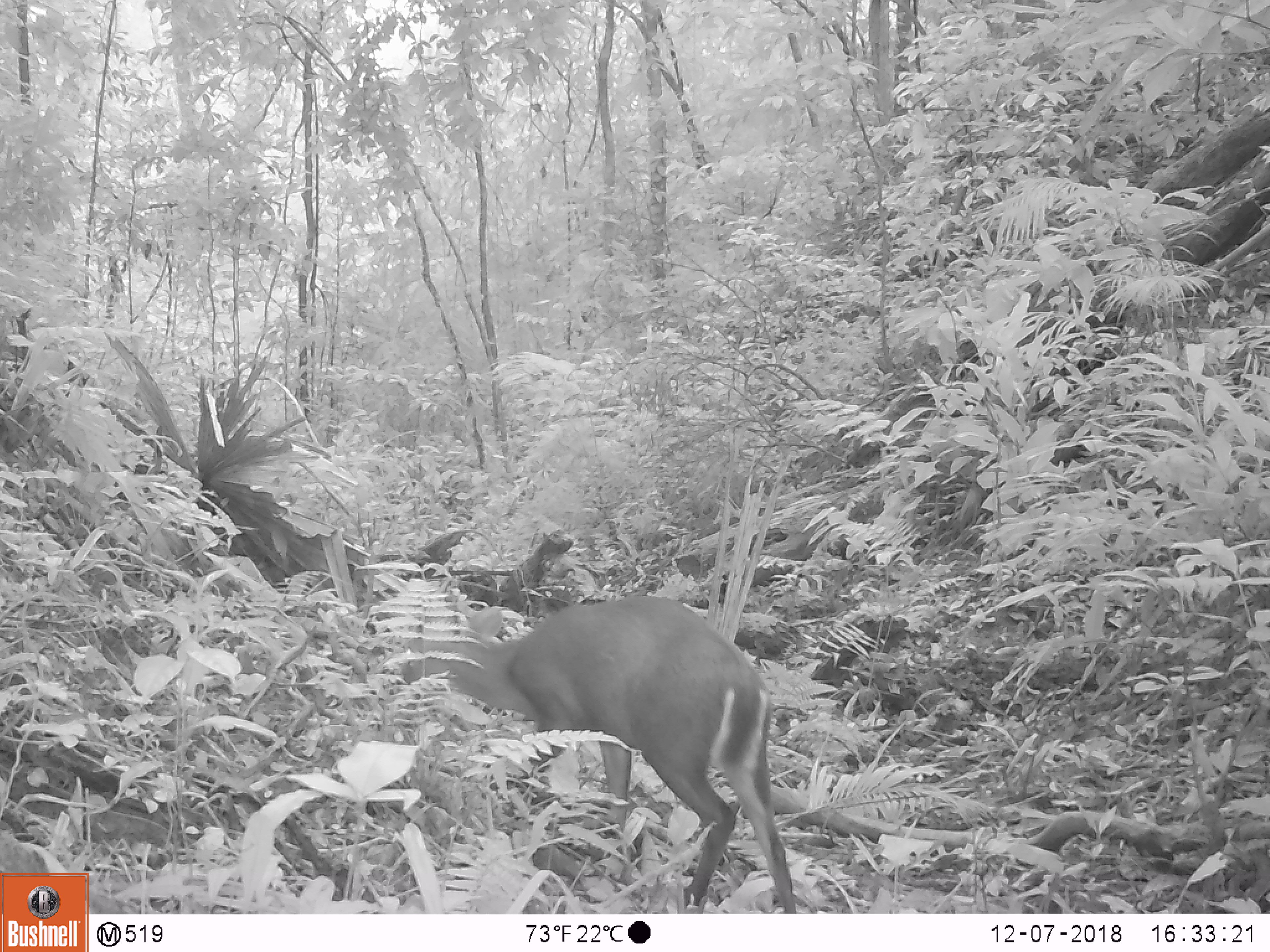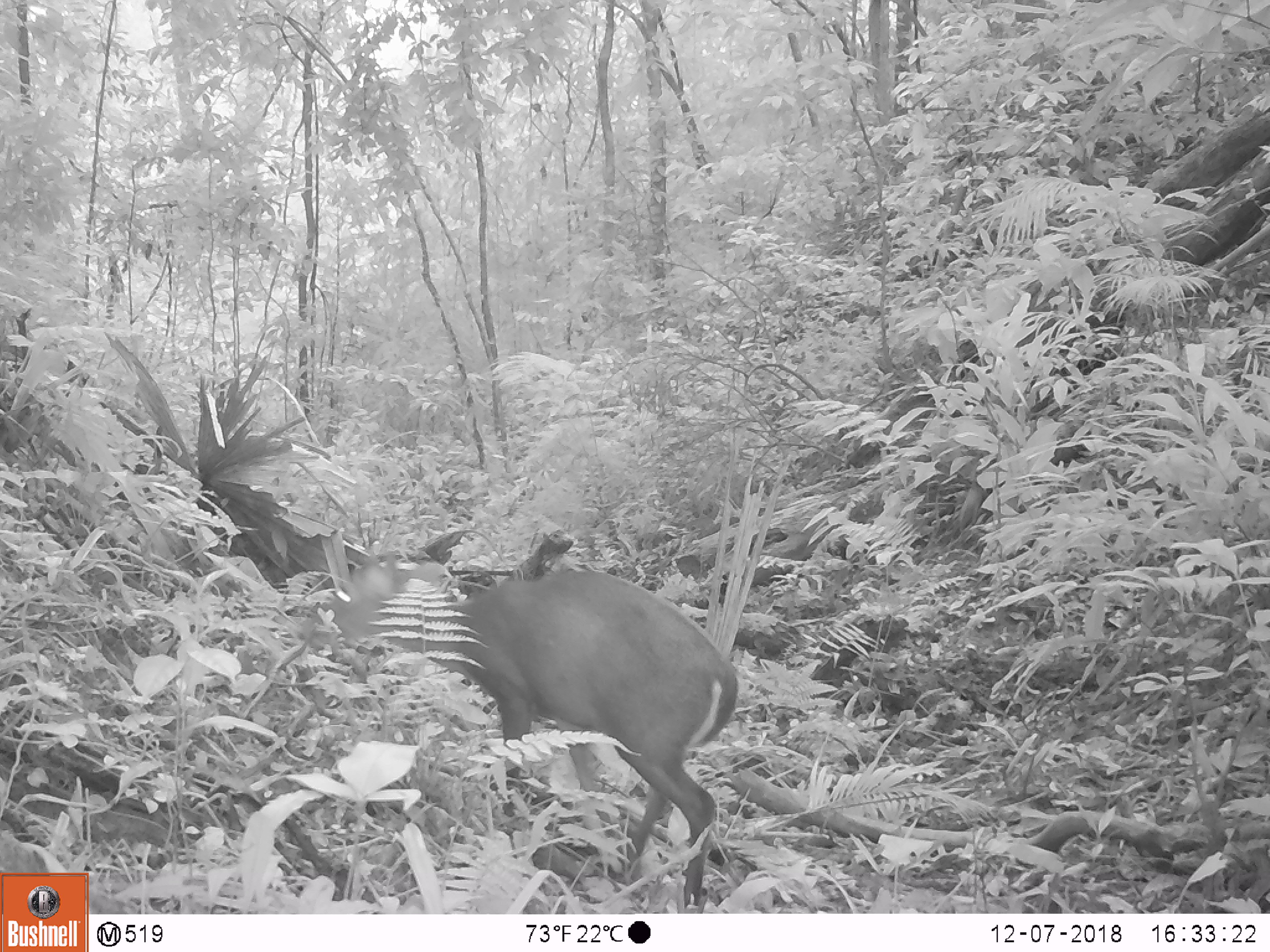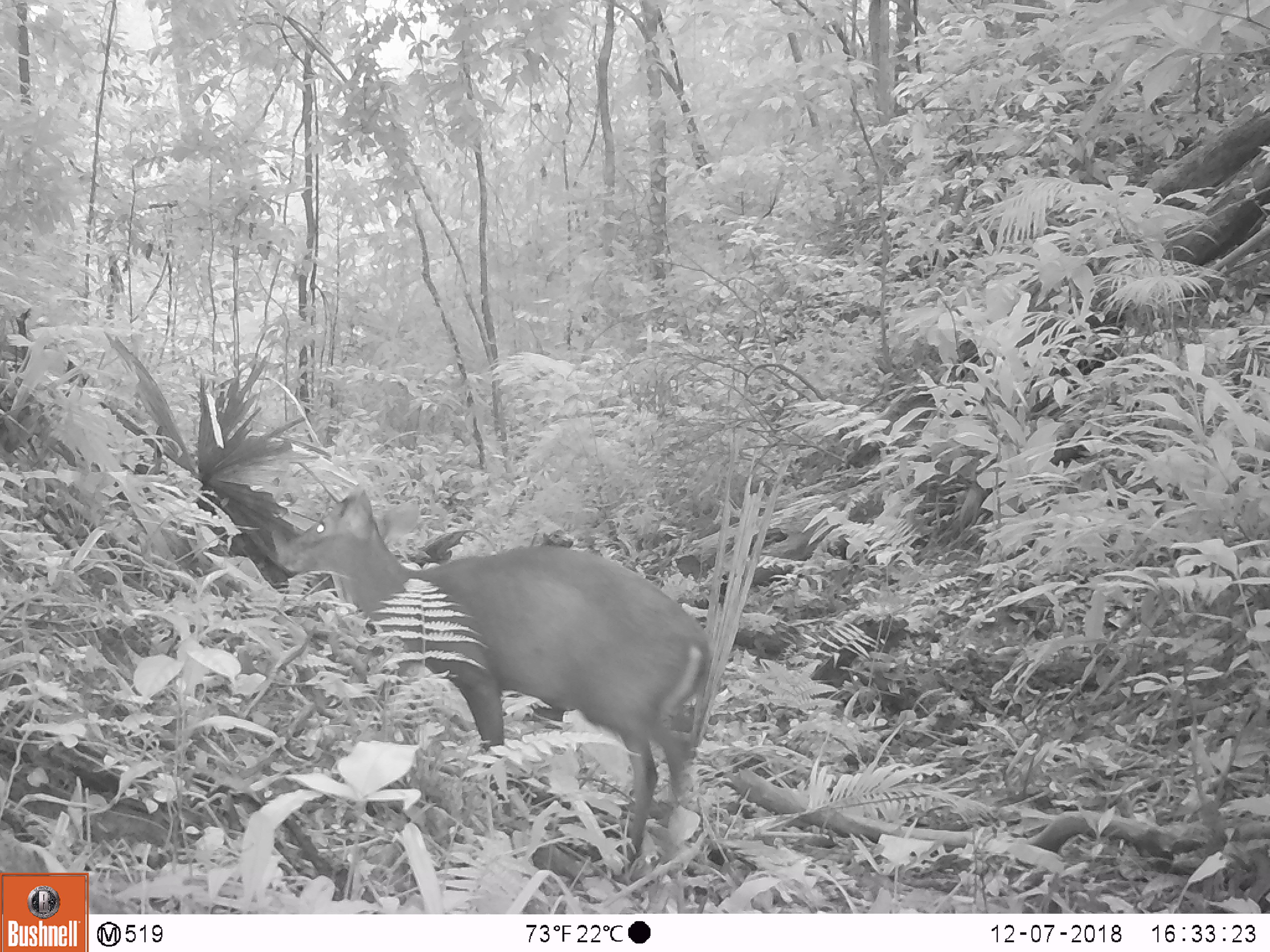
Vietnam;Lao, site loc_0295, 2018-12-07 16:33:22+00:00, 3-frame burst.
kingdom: Animalia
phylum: Chordata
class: Mammalia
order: Artiodactyla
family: Cervidae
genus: Muntiacus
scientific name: Muntiacus rooseveltorum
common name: roosevelt's muntjac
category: roosevelts muntjac group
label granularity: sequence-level